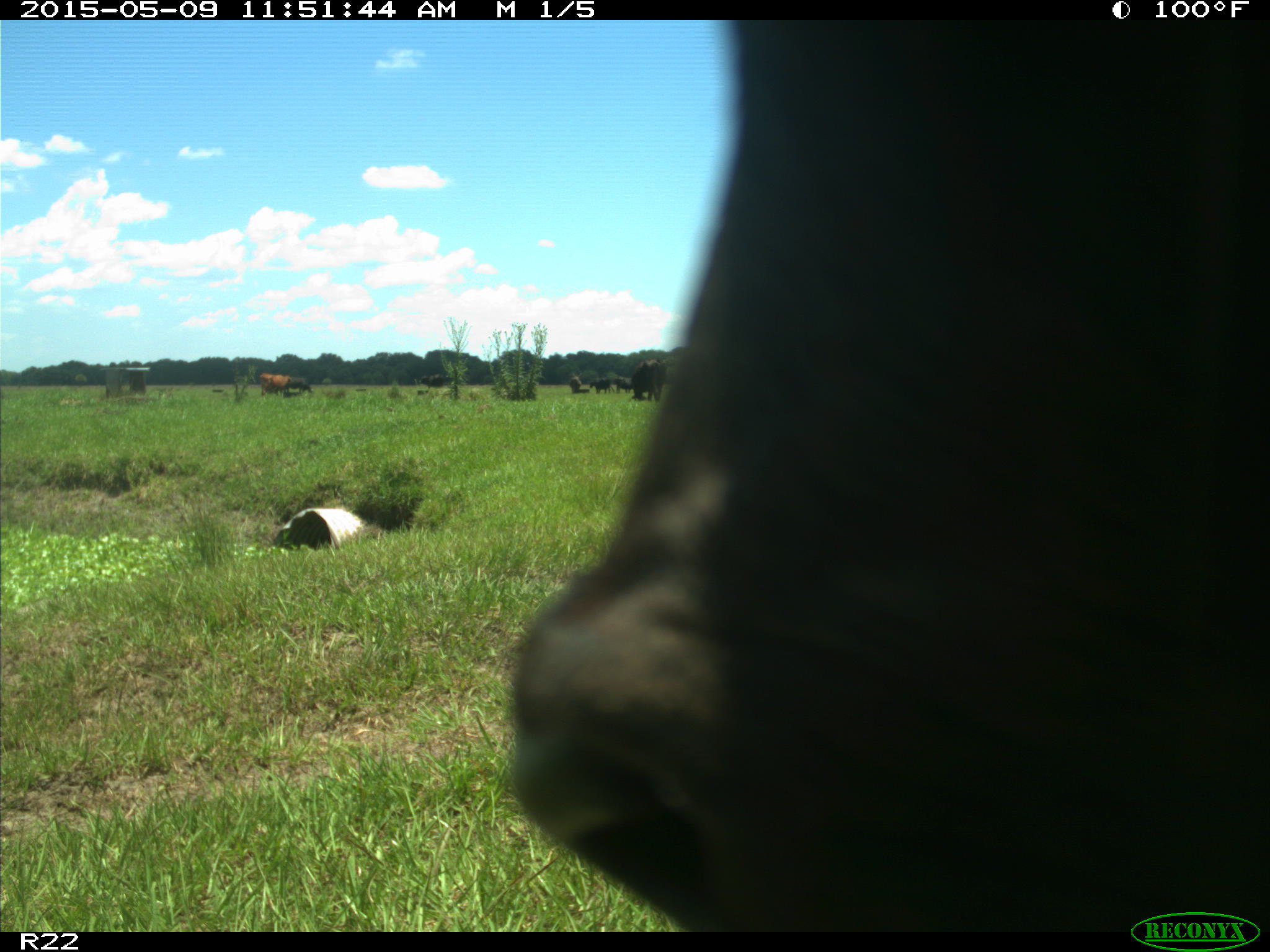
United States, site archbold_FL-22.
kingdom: Animalia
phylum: Chordata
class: Mammalia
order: Artiodactyla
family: Bovidae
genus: Bos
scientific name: Bos taurus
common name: domestic cow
Bos taurus (domestic cow).